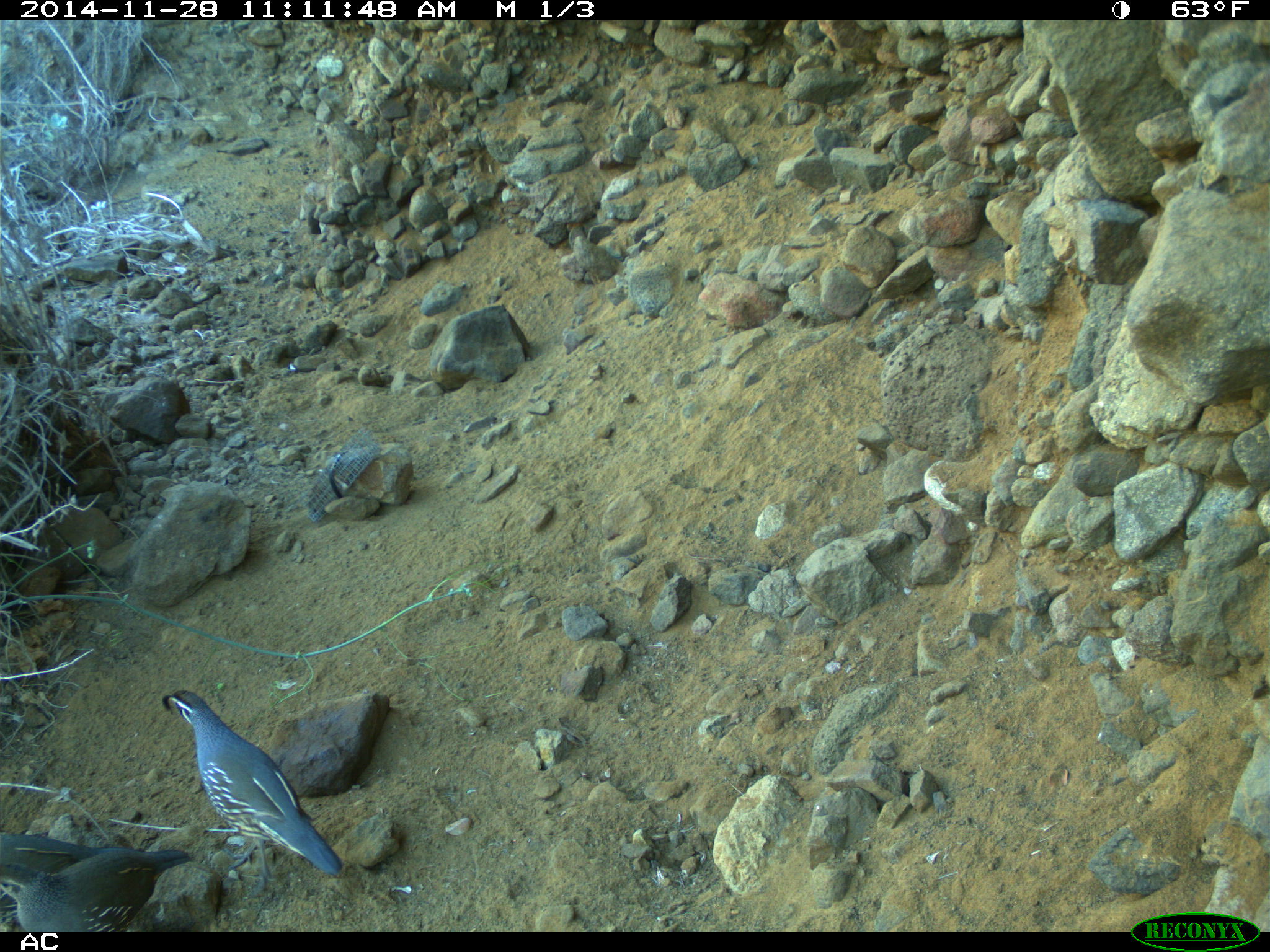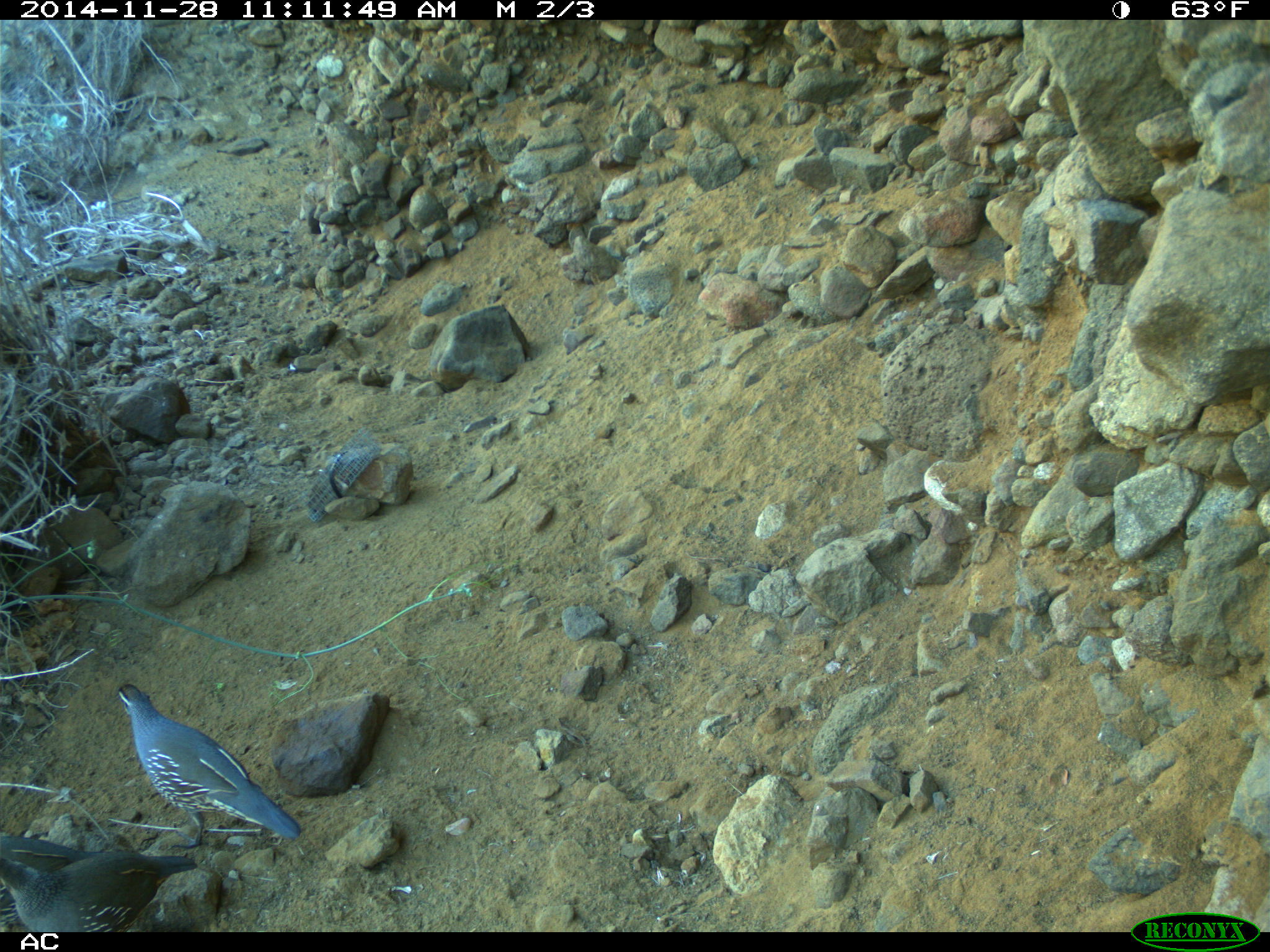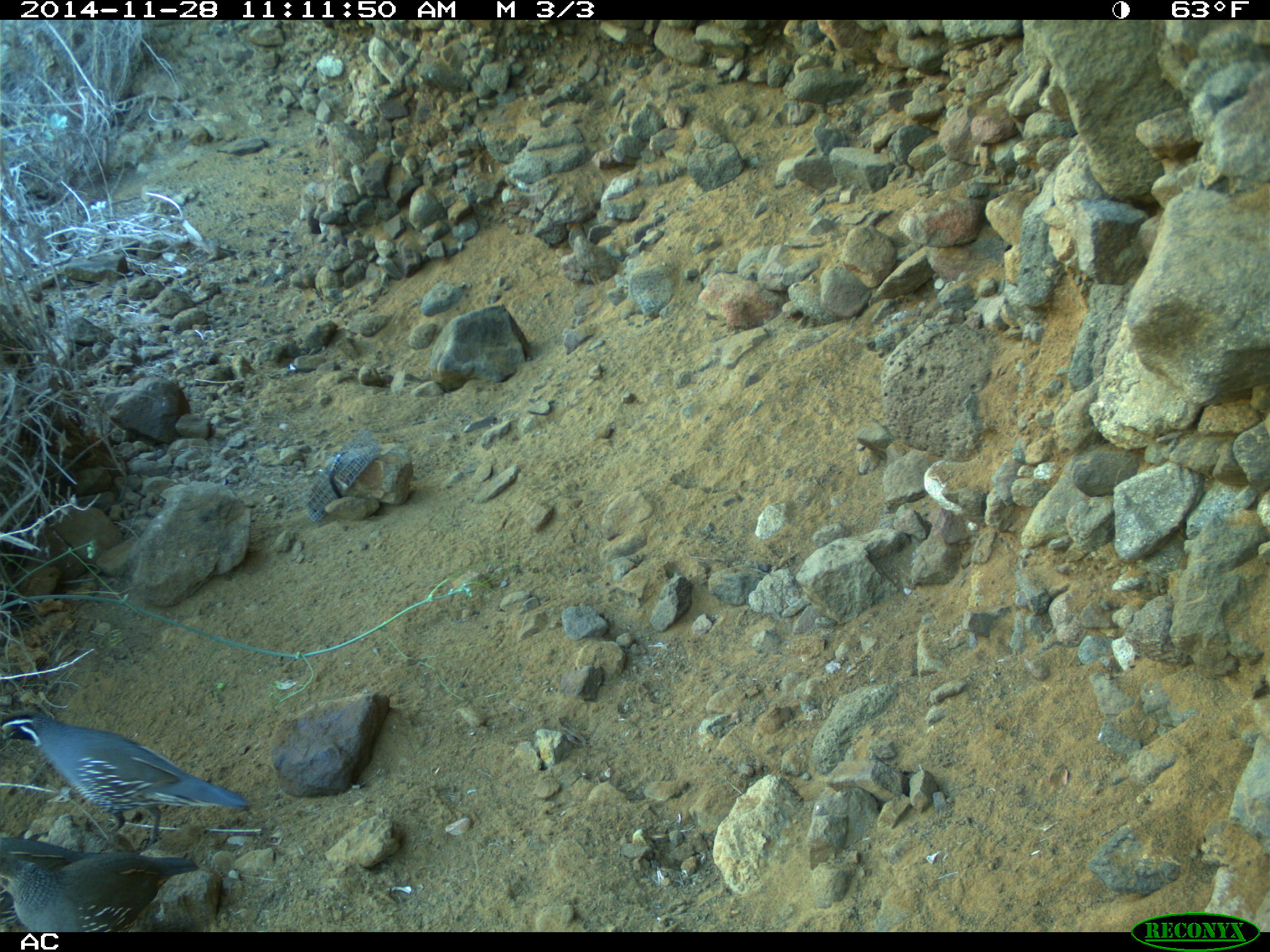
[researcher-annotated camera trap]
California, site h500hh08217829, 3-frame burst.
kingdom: Animalia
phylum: Chordata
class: Aves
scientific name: Aves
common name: bird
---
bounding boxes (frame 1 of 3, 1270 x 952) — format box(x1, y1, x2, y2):
bird: box(161, 688, 344, 897); box(0, 847, 191, 932); box(0, 833, 144, 925)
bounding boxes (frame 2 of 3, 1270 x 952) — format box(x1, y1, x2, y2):
bird: box(112, 682, 302, 850); box(0, 850, 198, 932); box(0, 835, 93, 932)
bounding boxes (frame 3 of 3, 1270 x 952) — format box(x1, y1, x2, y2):
bird: box(0, 710, 250, 852); box(0, 837, 198, 932)